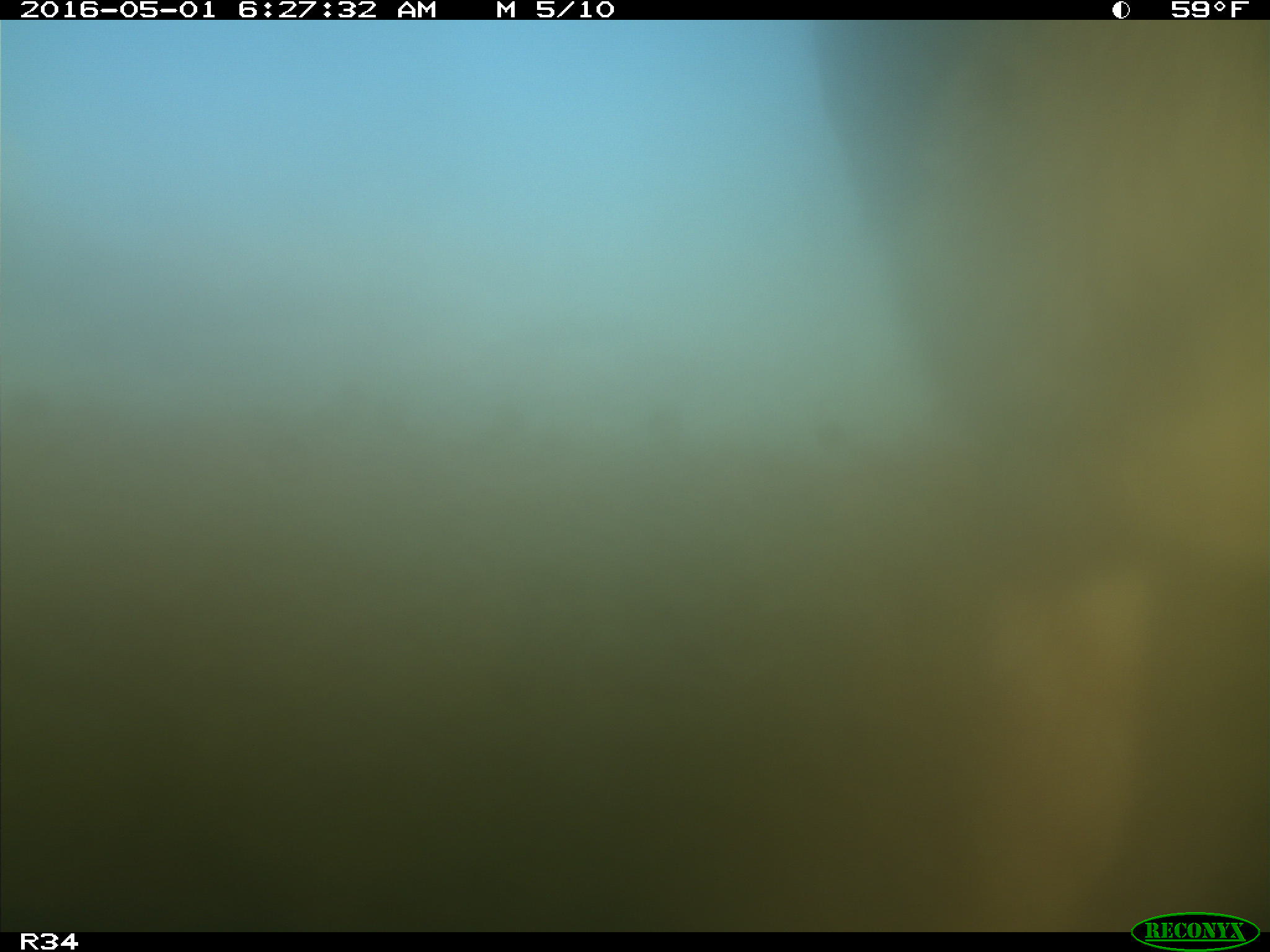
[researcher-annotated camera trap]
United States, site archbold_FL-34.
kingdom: Animalia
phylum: Chordata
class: Mammalia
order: Artiodactyla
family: Bovidae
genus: Bos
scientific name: Bos taurus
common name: domestic cow